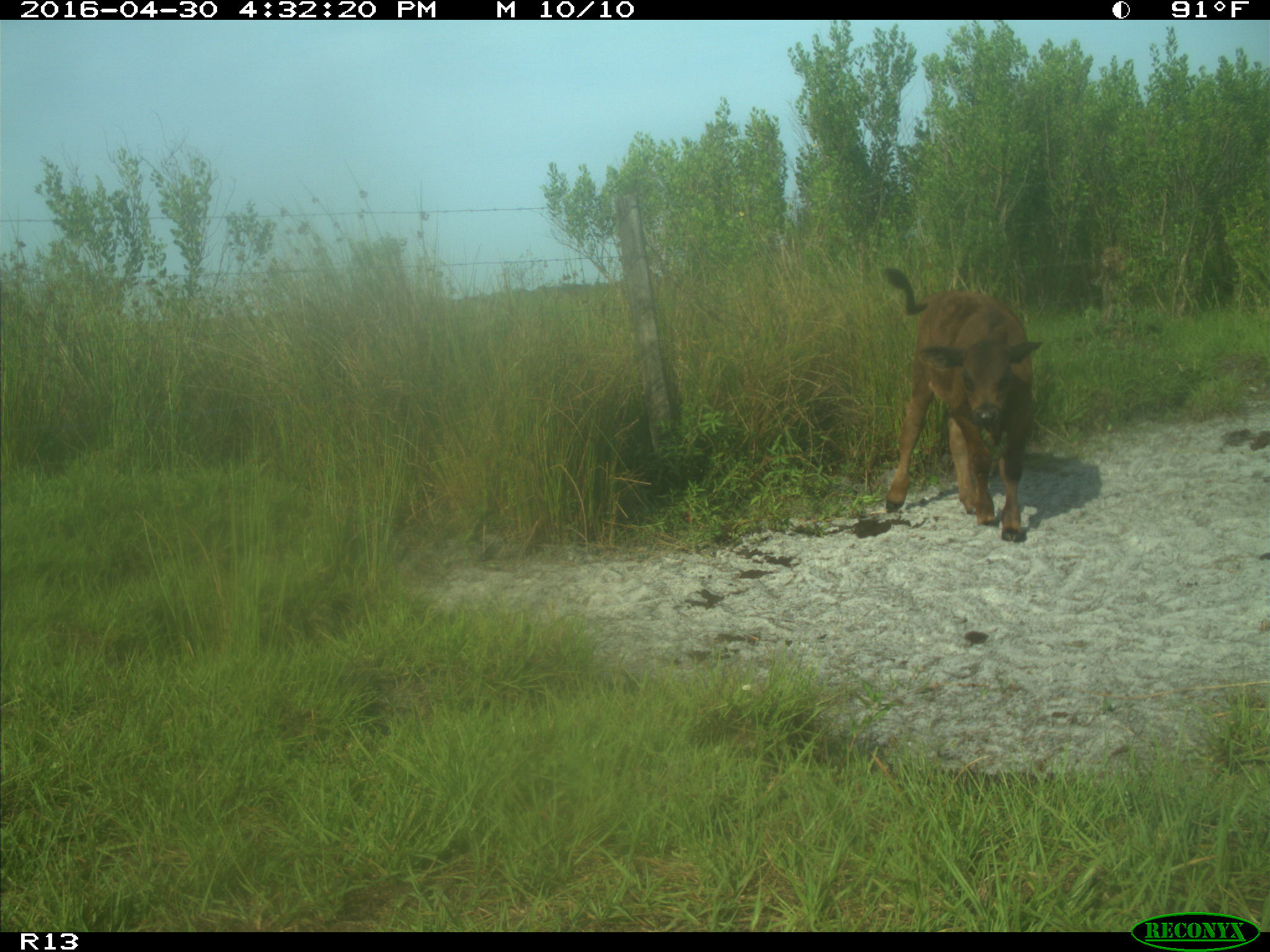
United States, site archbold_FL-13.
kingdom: Animalia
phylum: Chordata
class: Mammalia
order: Artiodactyla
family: Bovidae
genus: Bos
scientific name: Bos taurus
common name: domestic cow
Bos taurus (domestic cow).